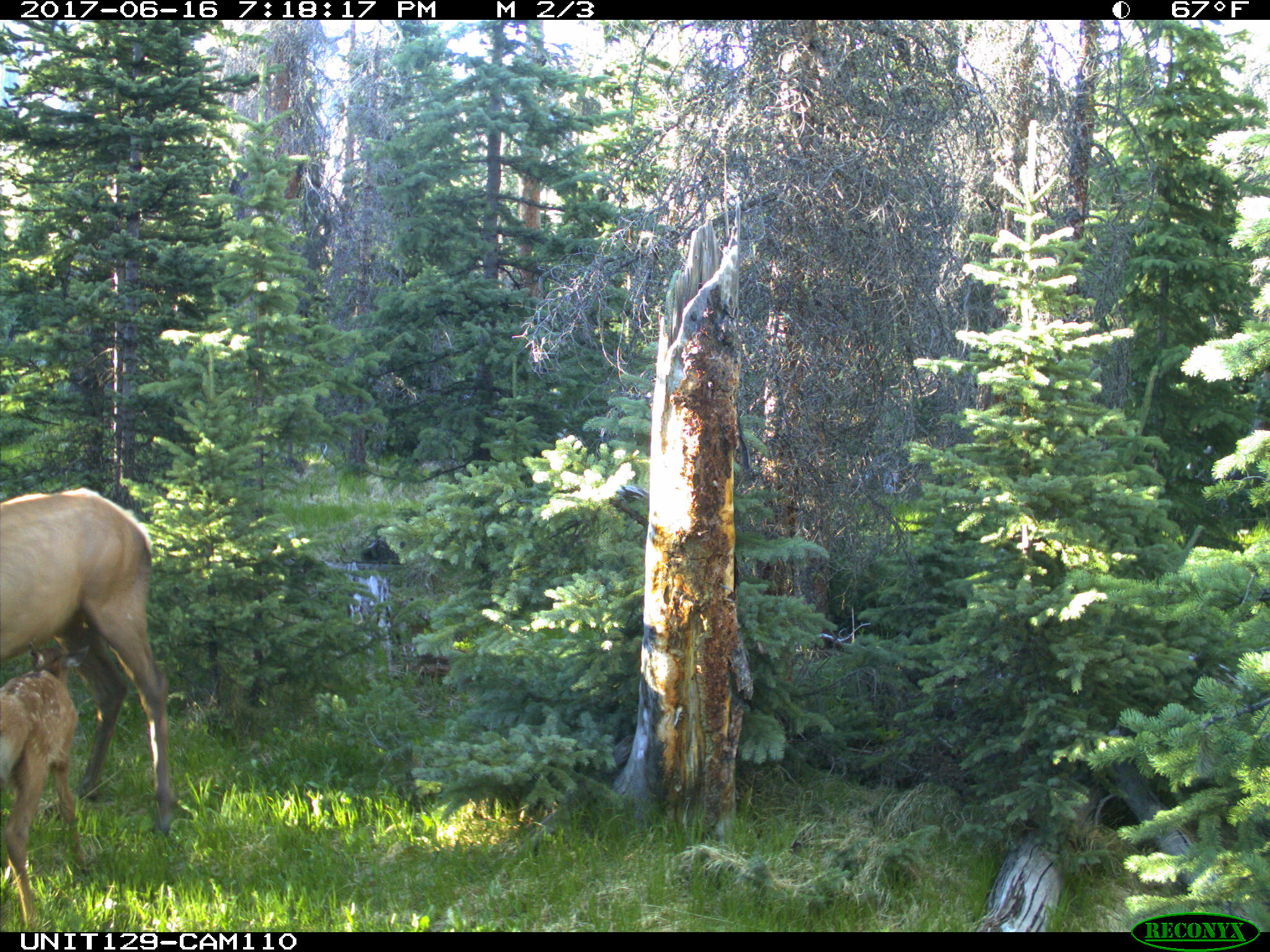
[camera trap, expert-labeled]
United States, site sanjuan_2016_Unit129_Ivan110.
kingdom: Animalia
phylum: Chordata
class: Mammalia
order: Artiodactyla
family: Cervidae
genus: Cervus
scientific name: Cervus elaphus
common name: red deer